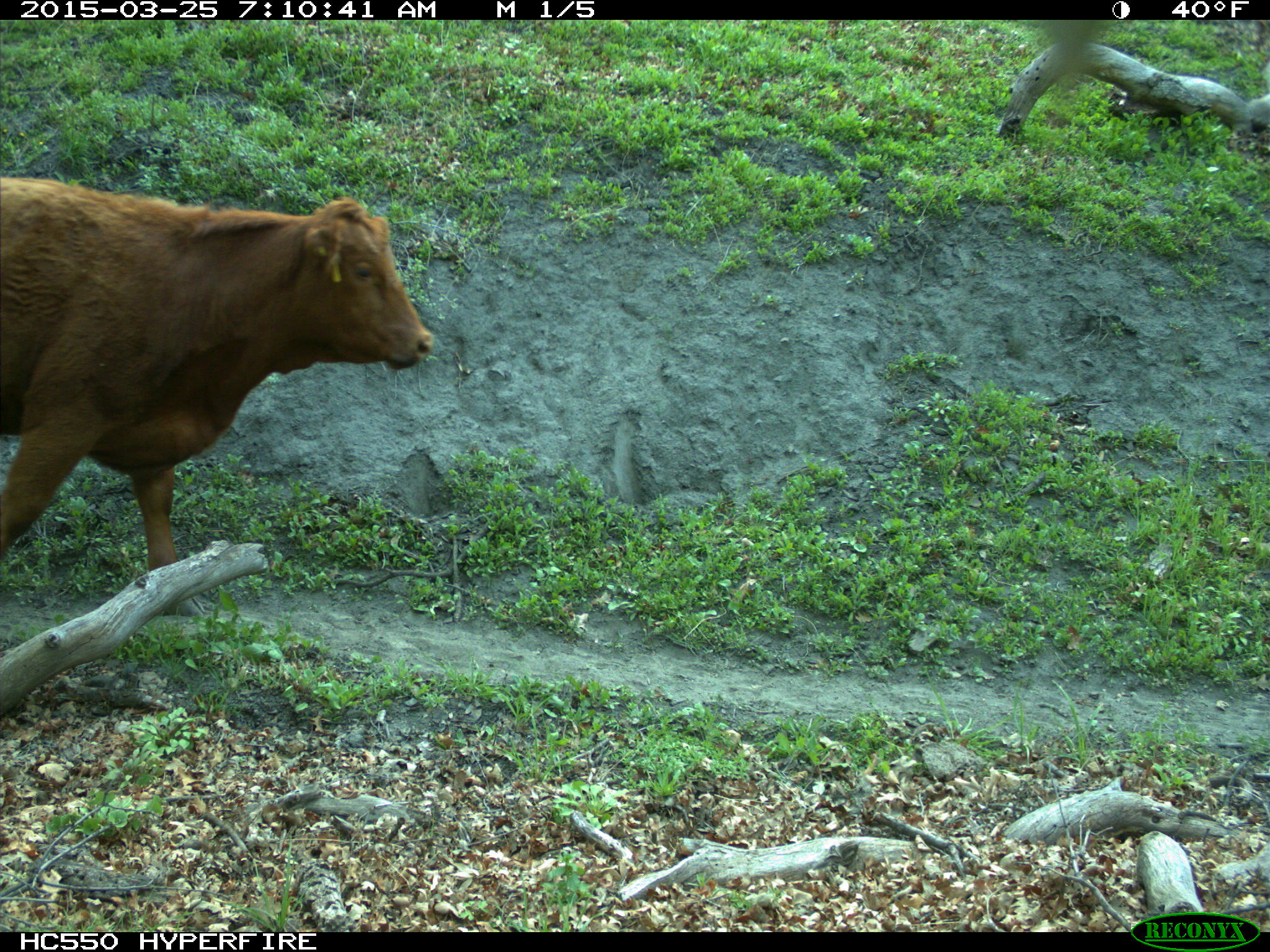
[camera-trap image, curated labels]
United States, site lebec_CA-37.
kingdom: Animalia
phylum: Chordata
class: Mammalia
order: Artiodactyla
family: Bovidae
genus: Bos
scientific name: Bos taurus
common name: domestic cow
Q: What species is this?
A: Bos taurus (domestic cow).